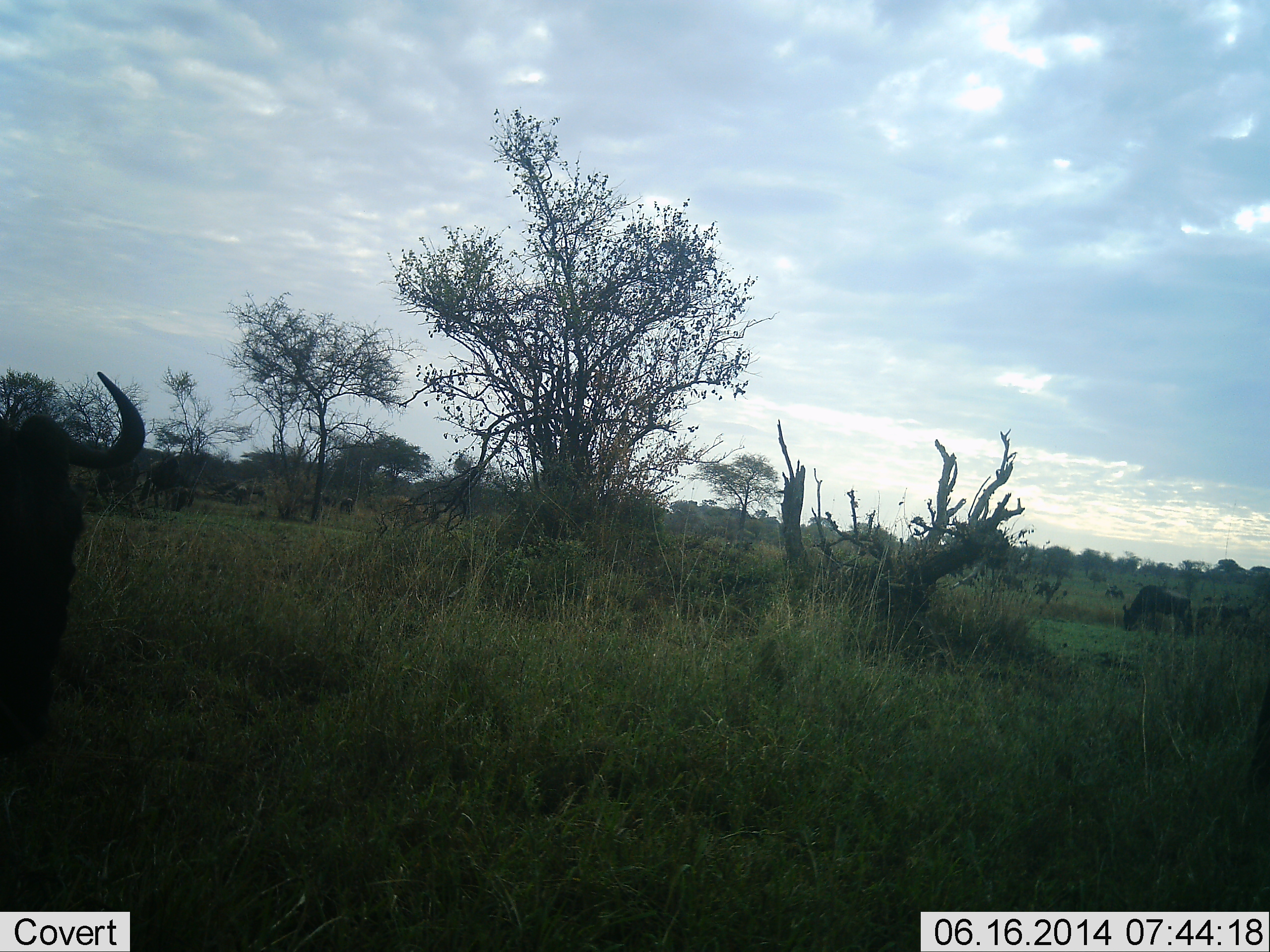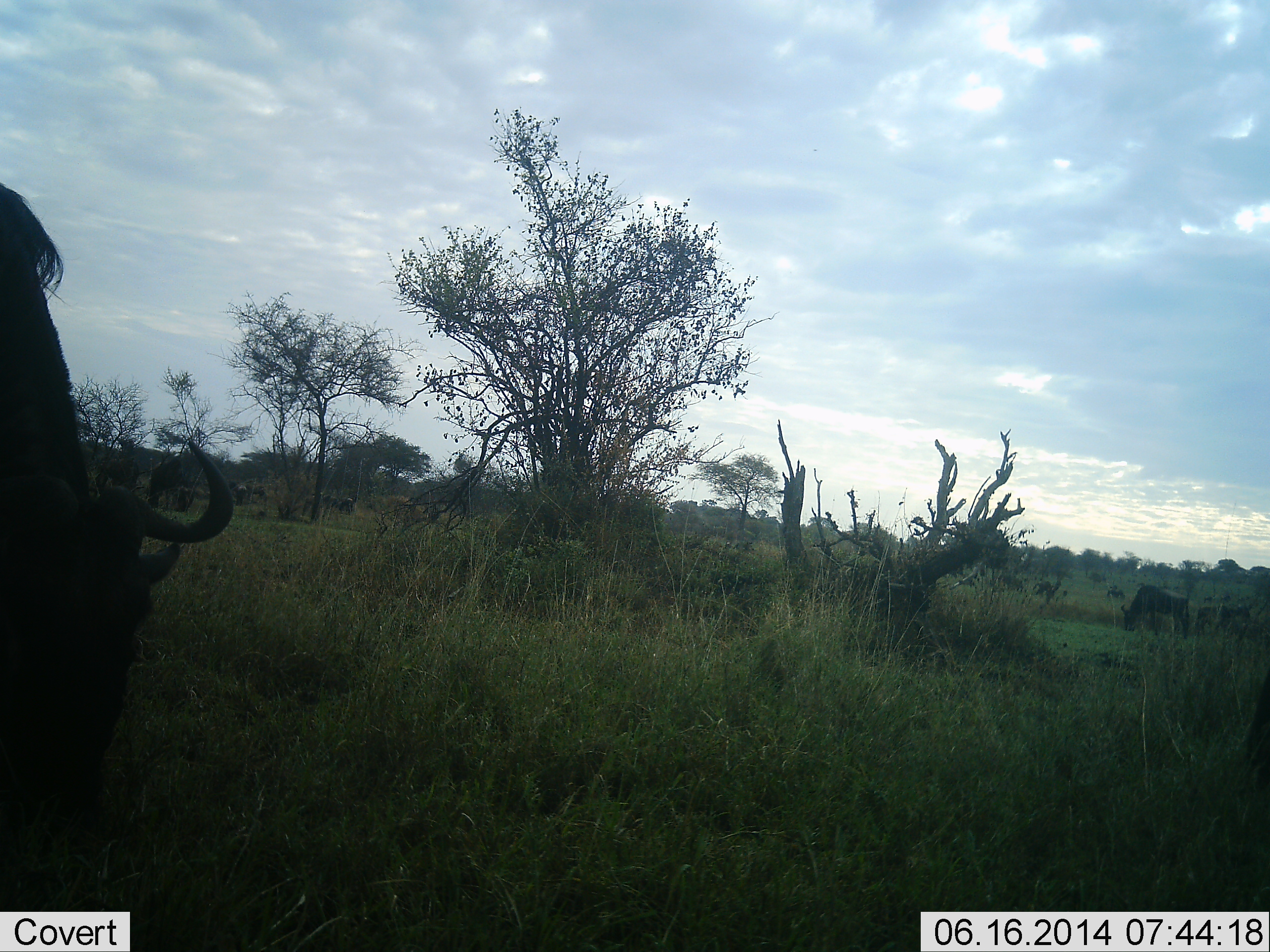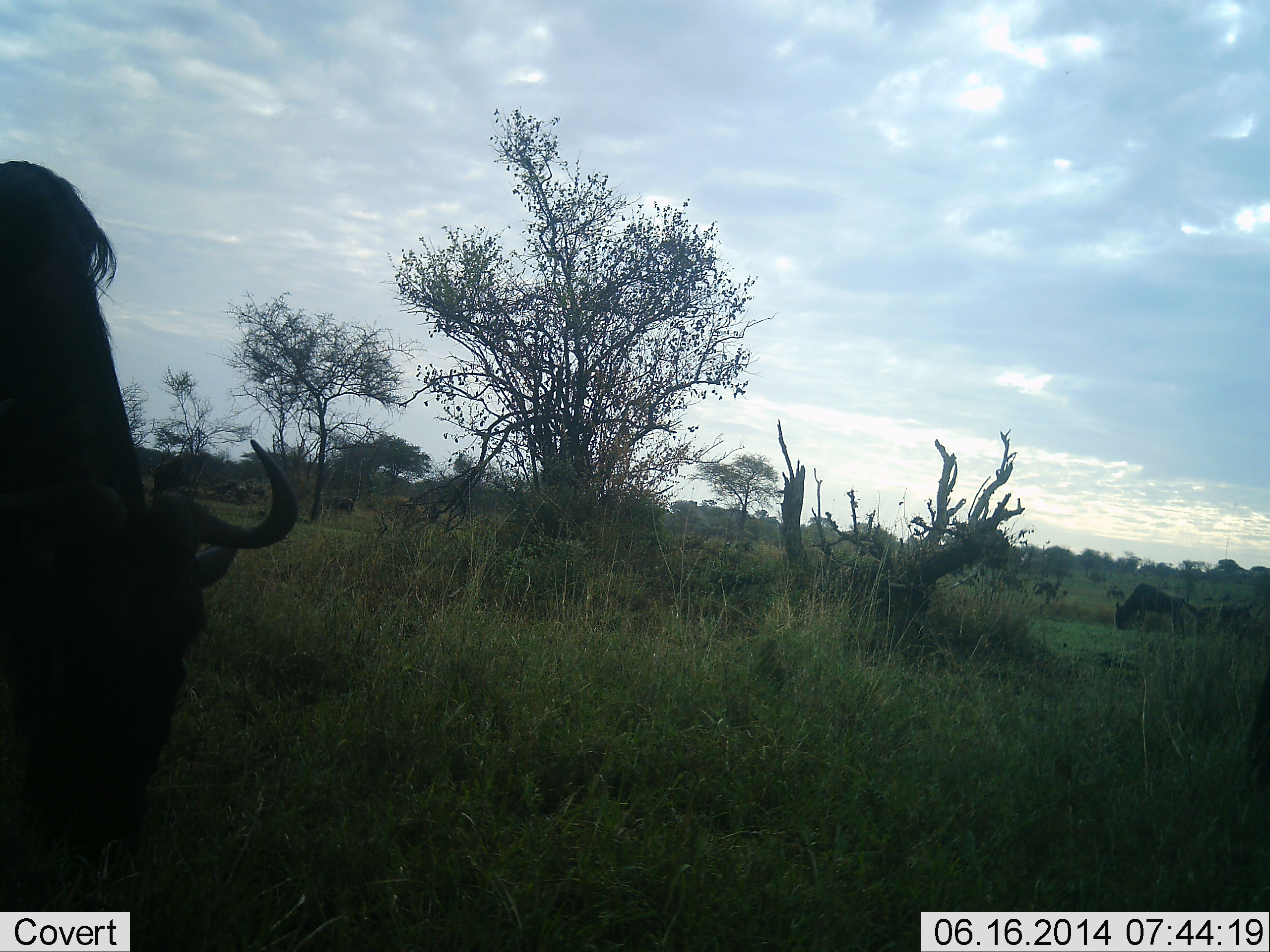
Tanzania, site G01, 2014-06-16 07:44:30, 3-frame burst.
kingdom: Animalia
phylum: Chordata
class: Mammalia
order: Artiodactyla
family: Bovidae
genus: Connochaetes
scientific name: Connochaetes taurinus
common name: blue wildebeest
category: wildebeest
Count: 3.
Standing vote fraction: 40%.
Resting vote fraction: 0%.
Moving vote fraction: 50%.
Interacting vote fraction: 0%.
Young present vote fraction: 0%.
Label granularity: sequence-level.